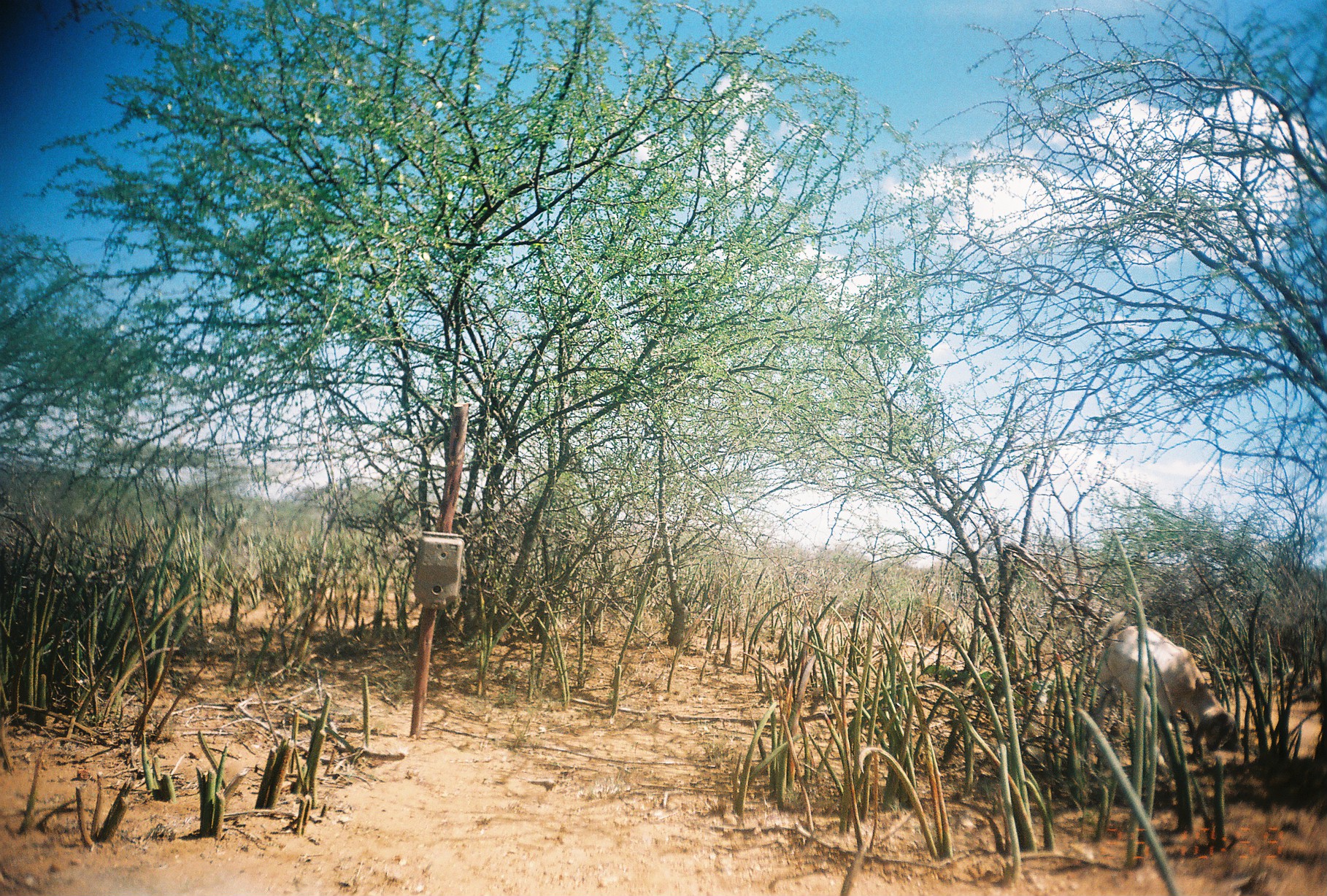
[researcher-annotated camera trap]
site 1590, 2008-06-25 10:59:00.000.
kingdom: Animalia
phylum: Chordata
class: Mammalia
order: Artiodactyla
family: Bovidae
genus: Capra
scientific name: Capra aegagrus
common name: wild goat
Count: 1.